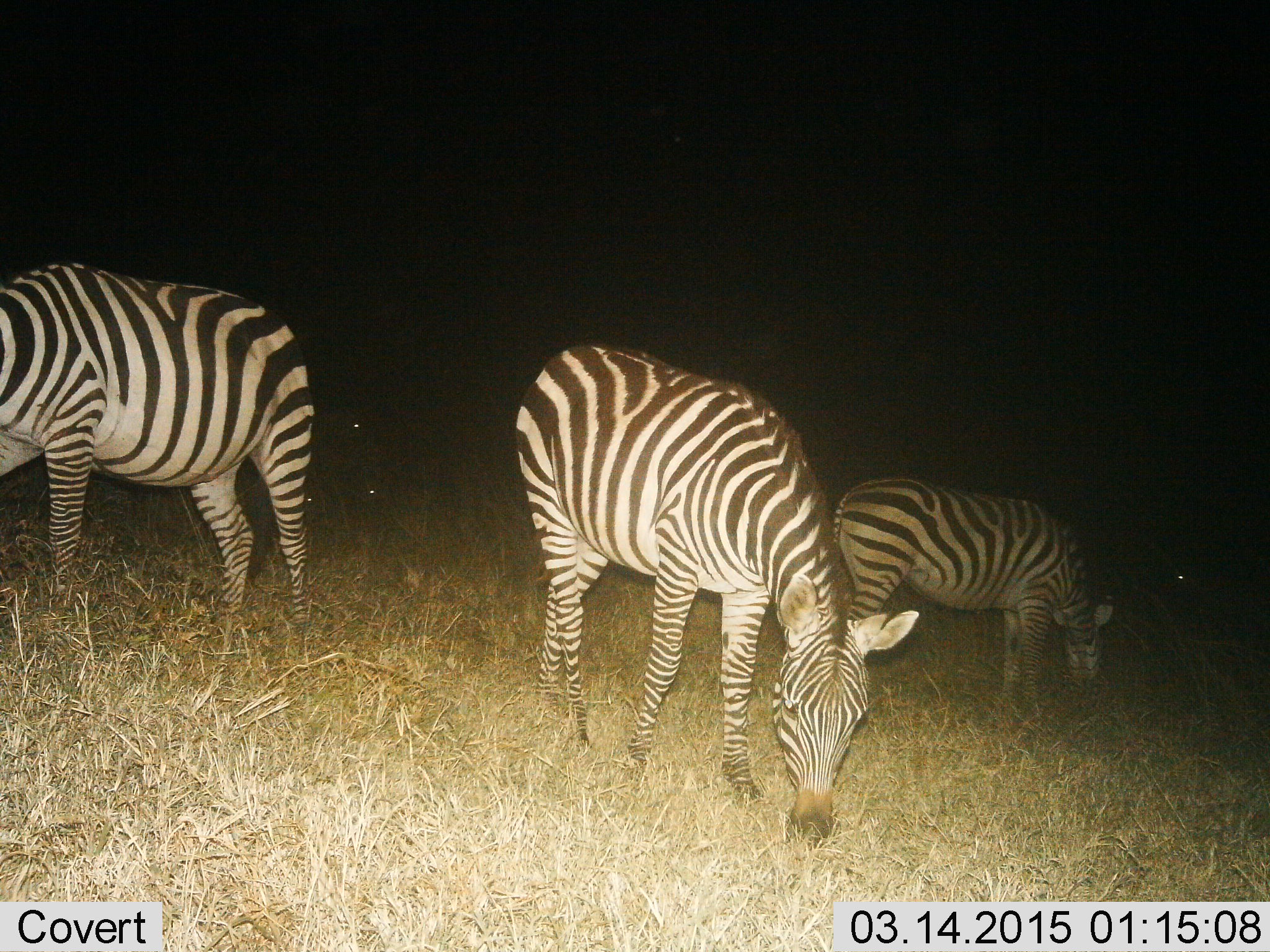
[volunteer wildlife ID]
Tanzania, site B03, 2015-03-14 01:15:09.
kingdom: Animalia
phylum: Chordata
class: Mammalia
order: Perissodactyla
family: Equidae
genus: Equus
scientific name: Equus quagga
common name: plains zebra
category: zebra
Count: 3.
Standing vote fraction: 30%.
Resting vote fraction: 0%.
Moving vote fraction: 10%.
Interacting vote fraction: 0%.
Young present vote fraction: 10%.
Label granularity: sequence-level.